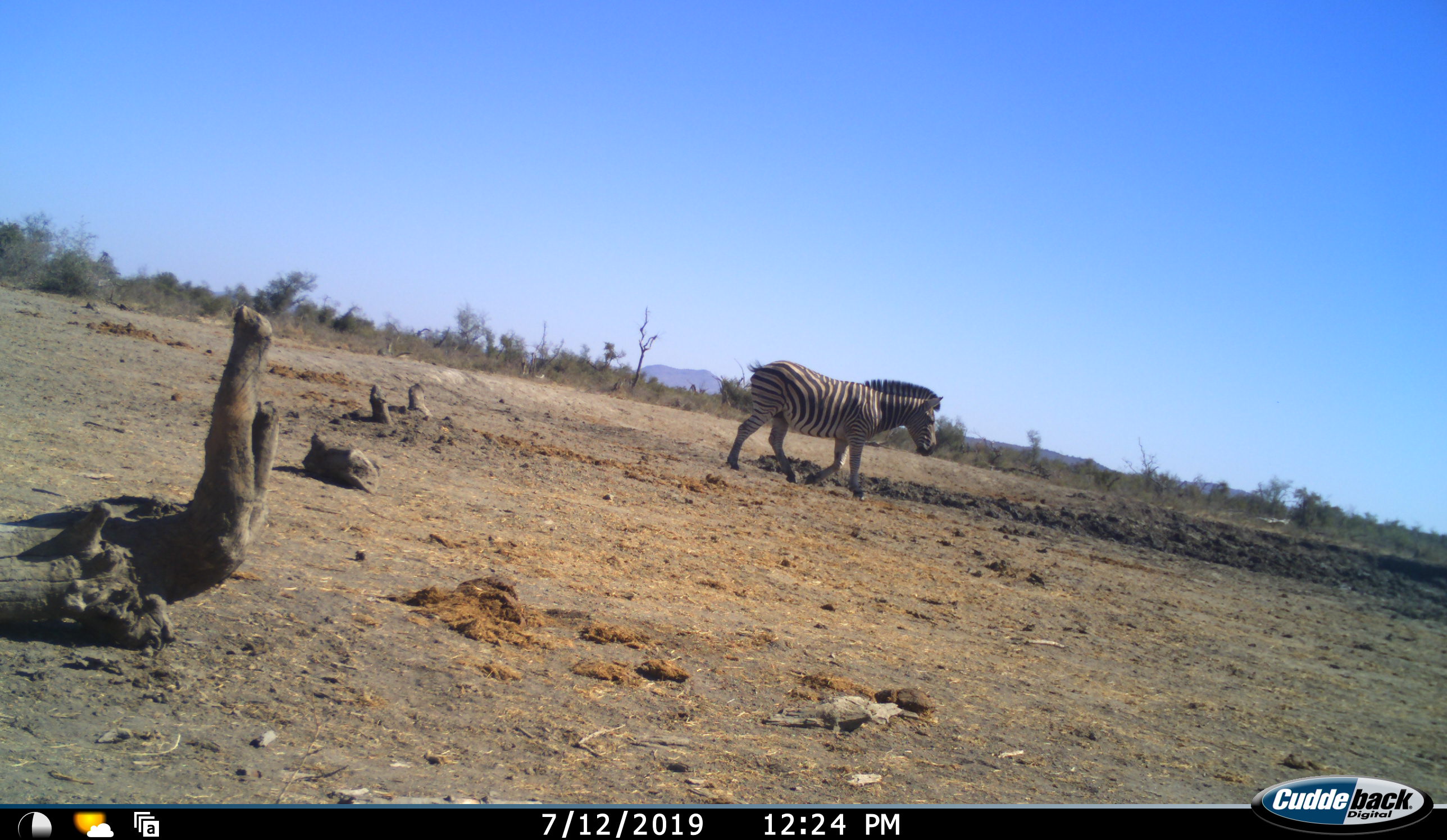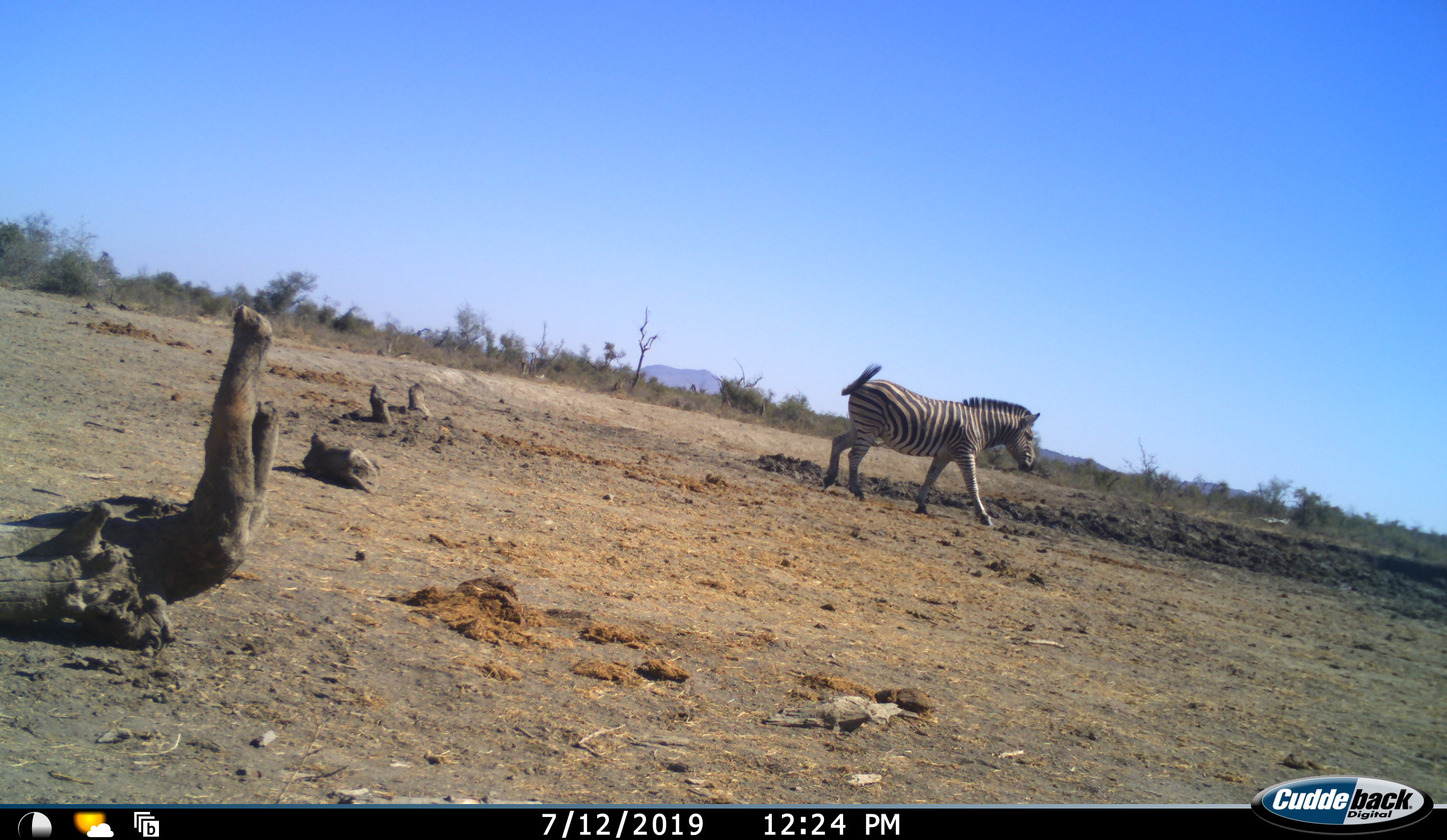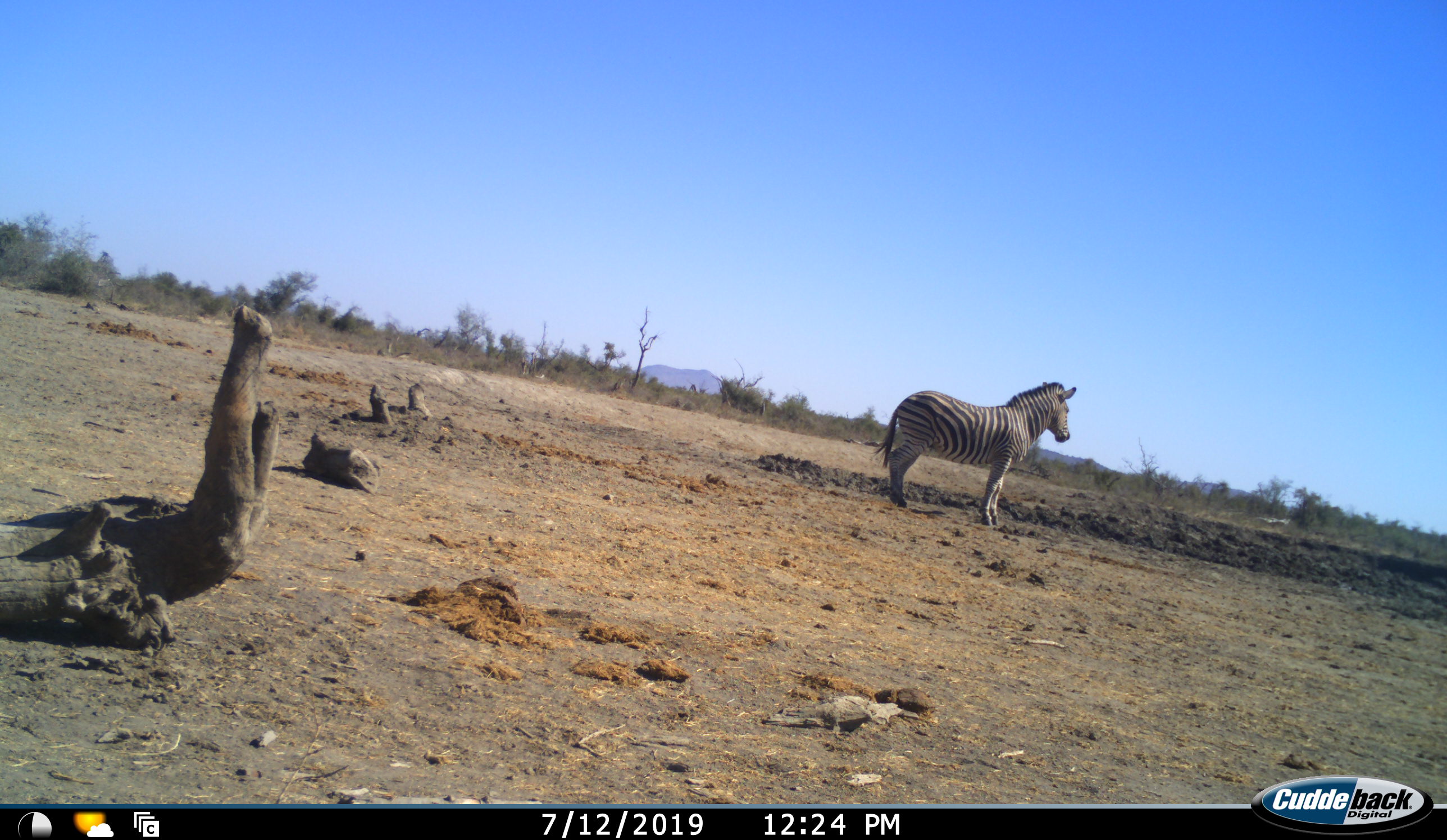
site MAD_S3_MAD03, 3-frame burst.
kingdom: Animalia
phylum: Chordata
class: Mammalia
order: Perissodactyla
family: Equidae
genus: Equus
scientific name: Equus quagga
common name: plains zebra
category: zebraplains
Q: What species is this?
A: Zebraplains (plains zebra) (Equus quagga).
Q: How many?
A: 1.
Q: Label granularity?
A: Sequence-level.